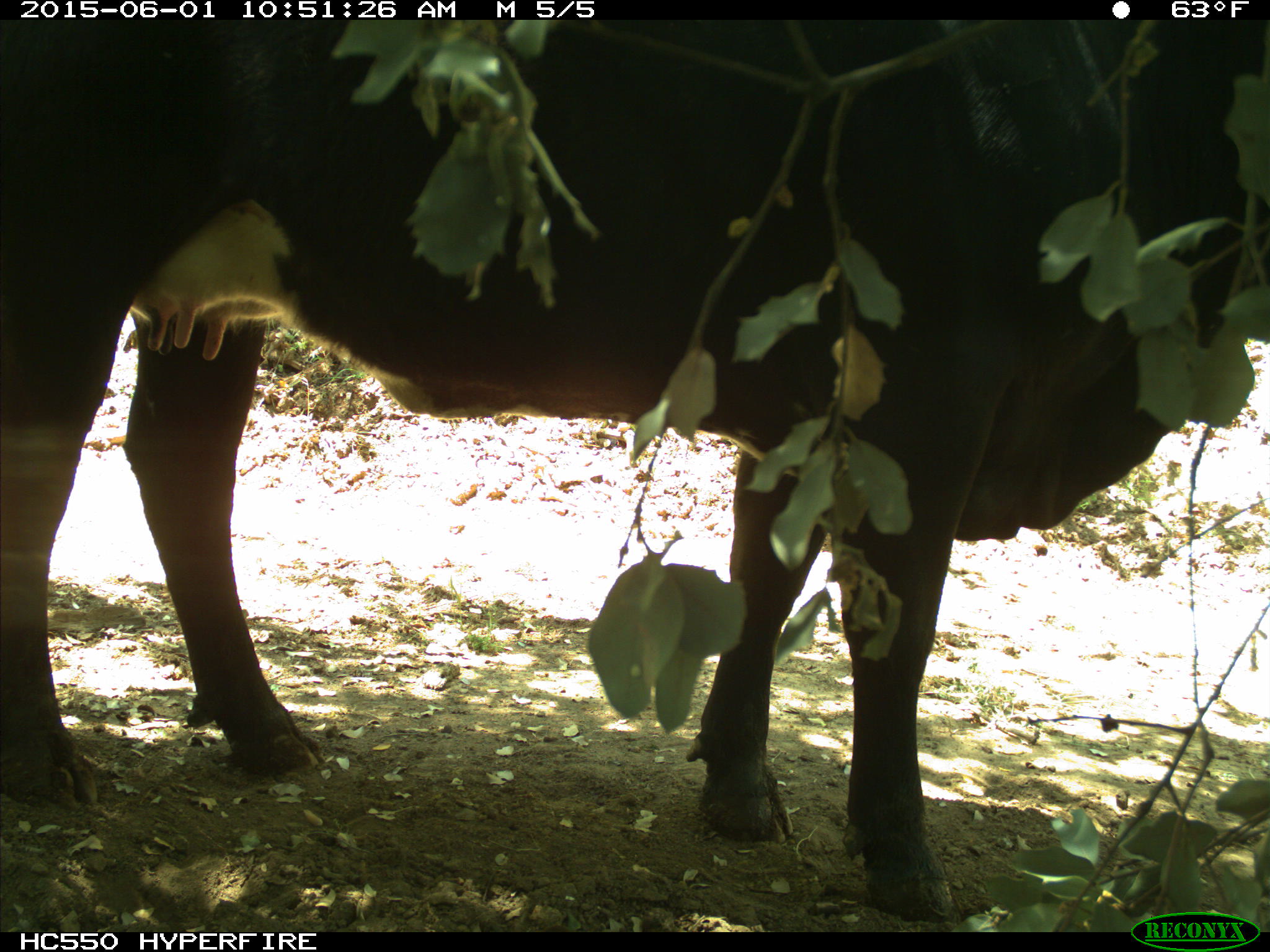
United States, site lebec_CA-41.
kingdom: Animalia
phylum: Chordata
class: Mammalia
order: Artiodactyla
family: Bovidae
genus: Bos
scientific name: Bos taurus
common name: domestic cow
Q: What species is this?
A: Bos taurus (domestic cow).